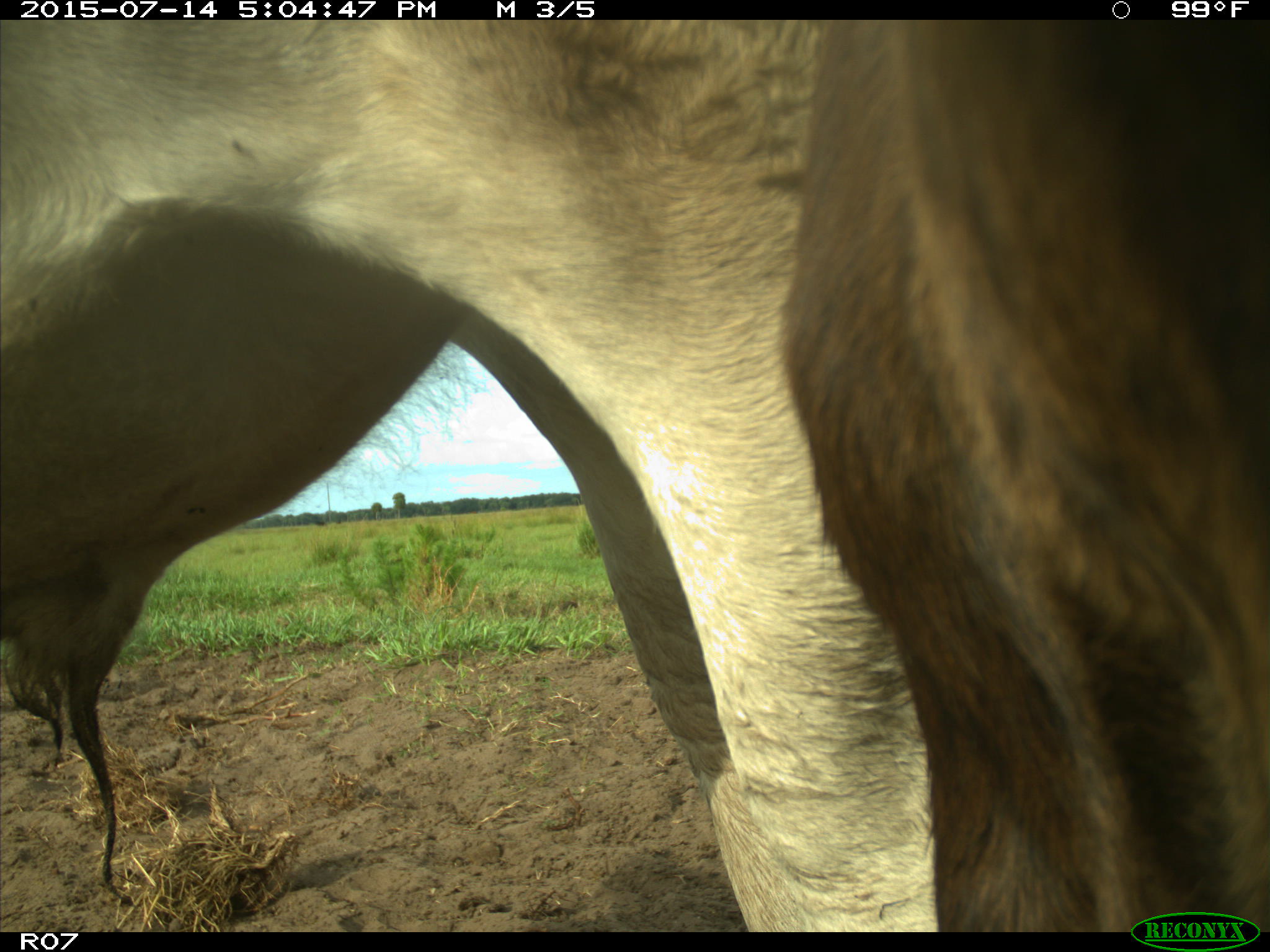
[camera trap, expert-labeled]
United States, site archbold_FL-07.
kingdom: Animalia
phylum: Chordata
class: Mammalia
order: Artiodactyla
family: Bovidae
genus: Bos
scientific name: Bos taurus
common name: domestic cow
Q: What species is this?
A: Bos taurus (domestic cow).